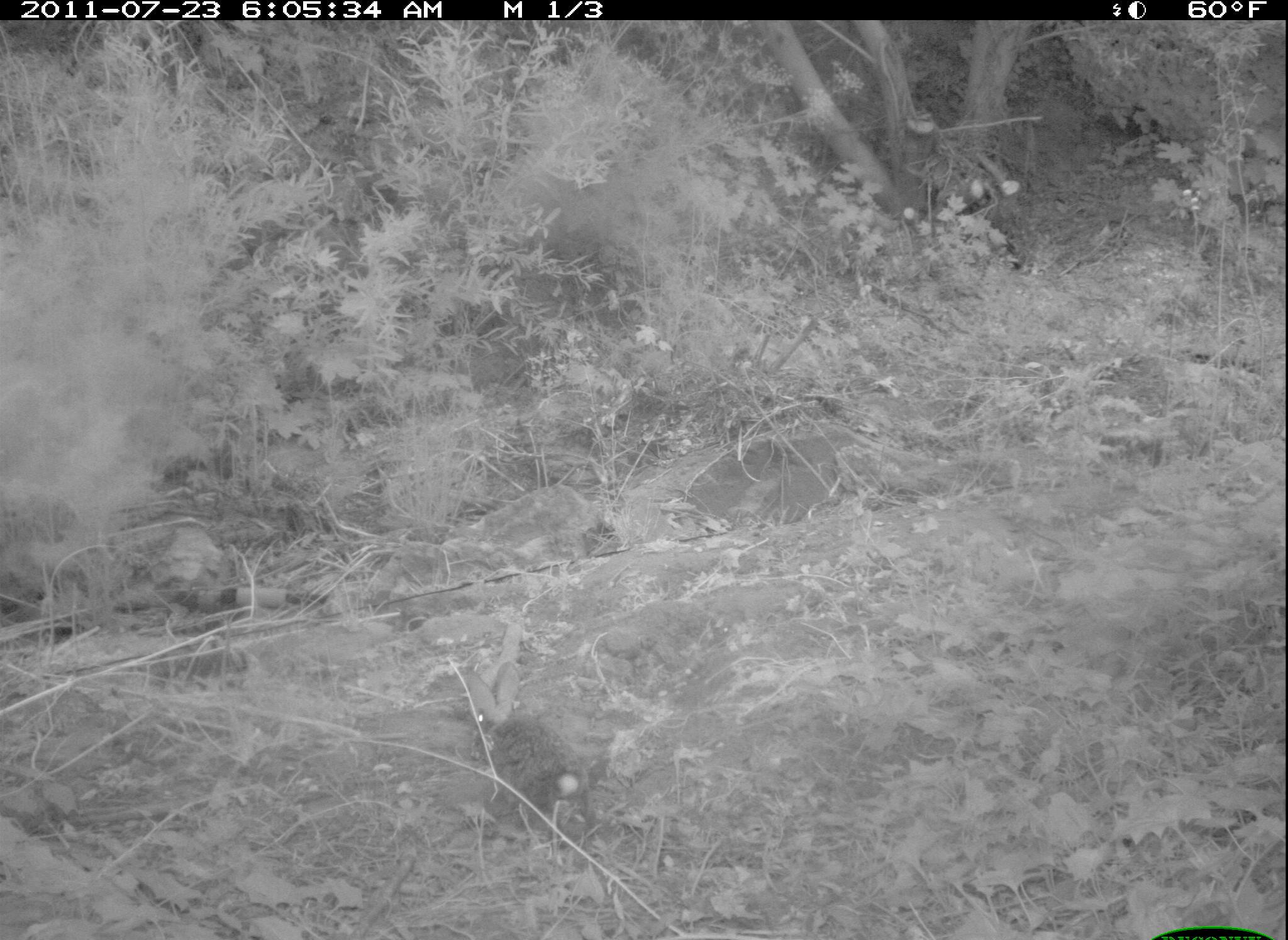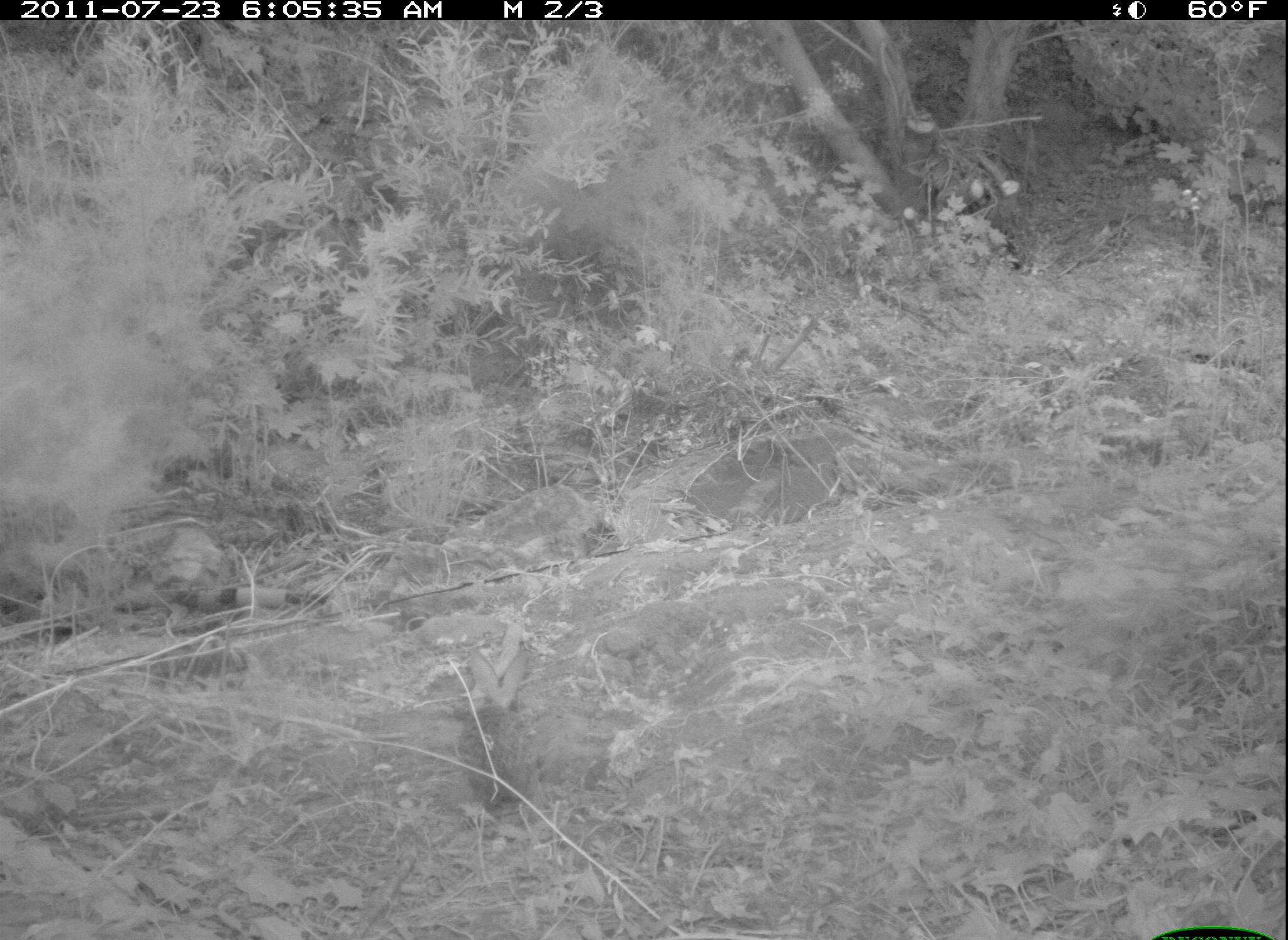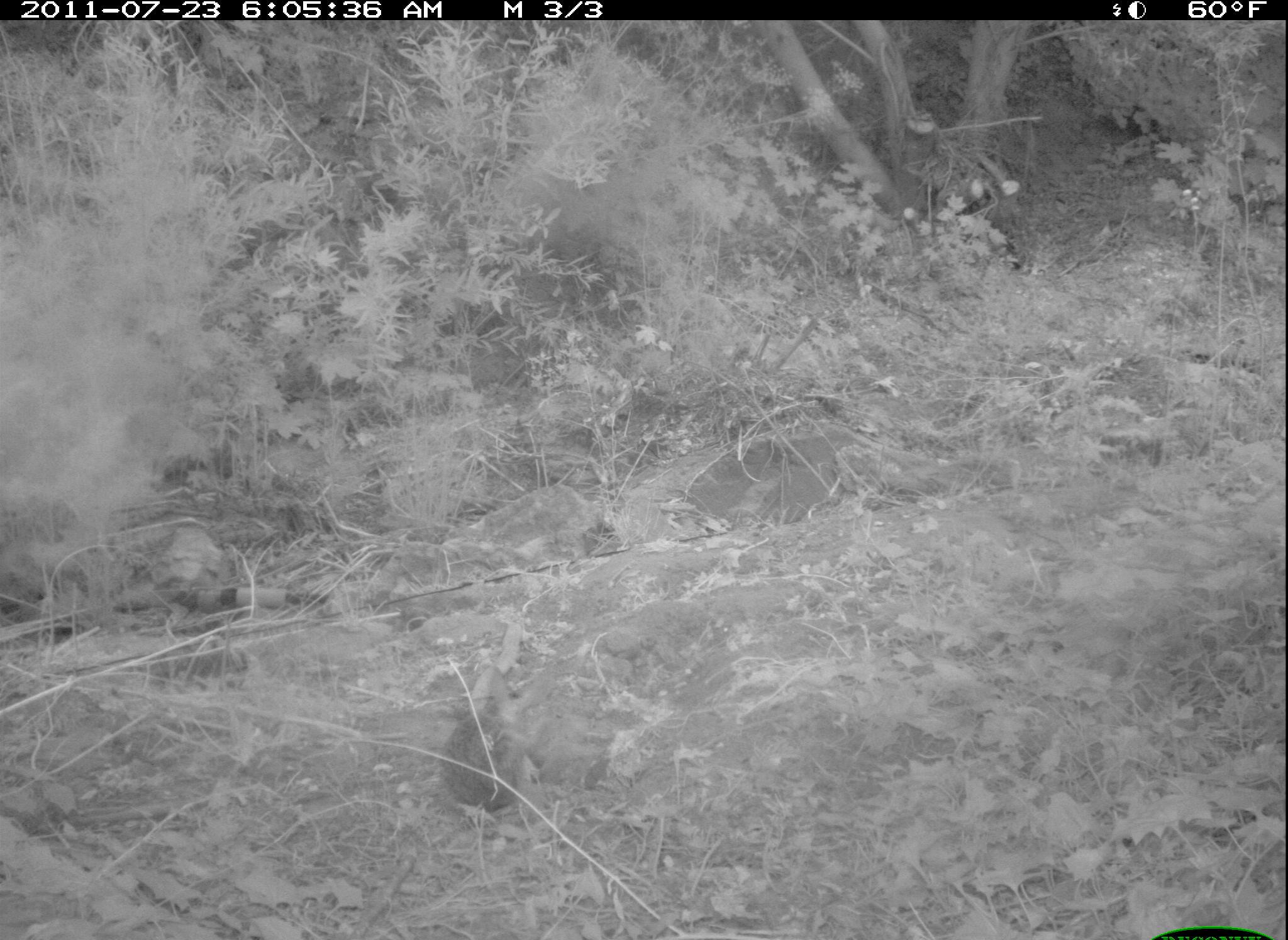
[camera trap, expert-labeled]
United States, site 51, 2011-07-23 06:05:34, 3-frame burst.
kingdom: Animalia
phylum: Chordata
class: Mammalia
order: Lagomorpha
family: Leporidae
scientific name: Leporidae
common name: rabbits and hares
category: rabbit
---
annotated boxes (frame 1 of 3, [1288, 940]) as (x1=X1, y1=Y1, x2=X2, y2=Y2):
rabbit: (x1=446, y1=657, x2=610, y2=818)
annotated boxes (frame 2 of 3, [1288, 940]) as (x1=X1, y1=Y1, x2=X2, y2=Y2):
rabbit: (x1=450, y1=633, x2=558, y2=819)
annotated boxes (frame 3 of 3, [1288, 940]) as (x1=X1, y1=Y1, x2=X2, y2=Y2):
rabbit: (x1=444, y1=657, x2=560, y2=823)